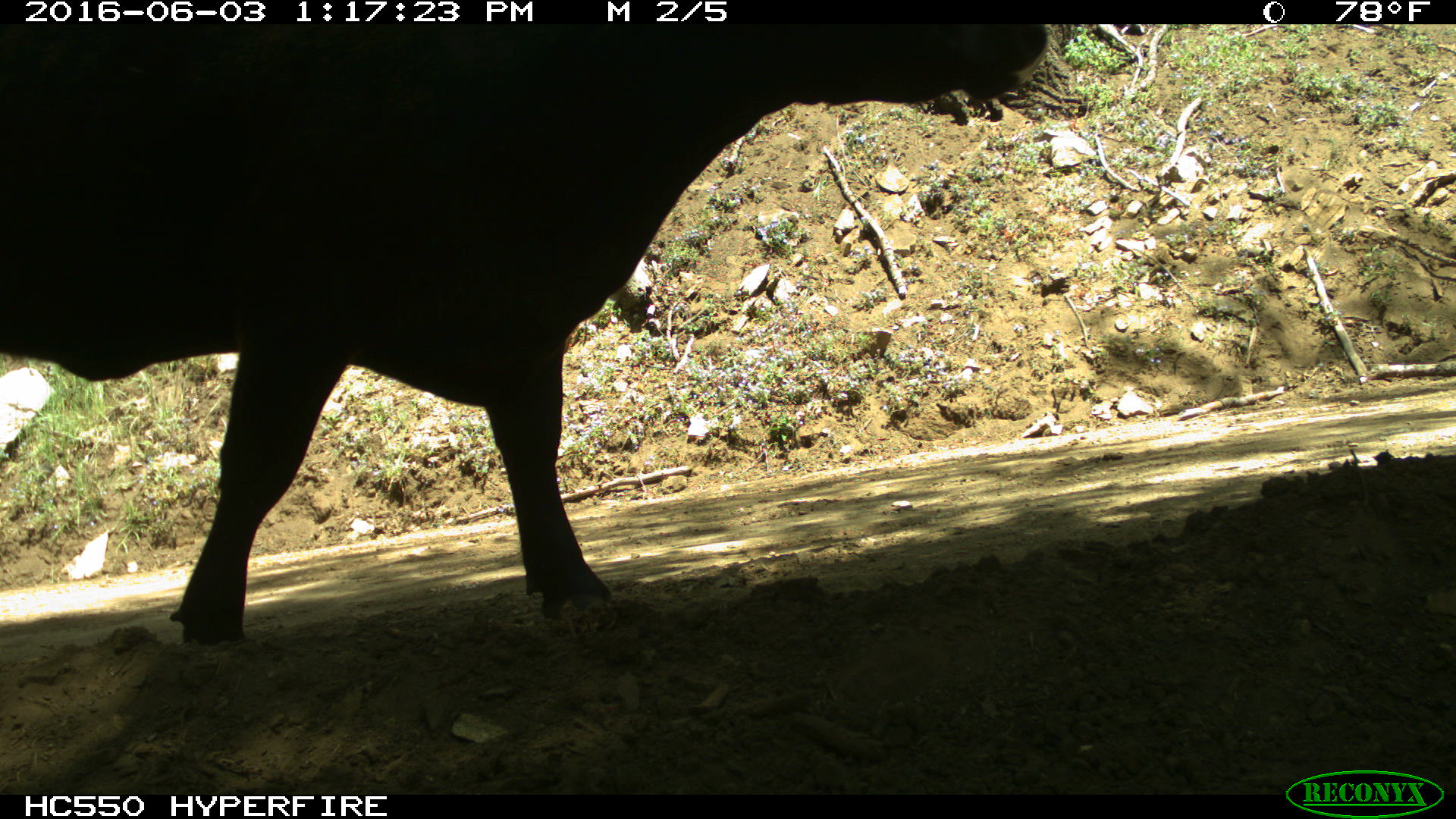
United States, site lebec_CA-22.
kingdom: Animalia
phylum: Chordata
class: Mammalia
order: Artiodactyla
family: Bovidae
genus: Bos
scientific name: Bos taurus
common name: domestic cow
Bos taurus (domestic cow).